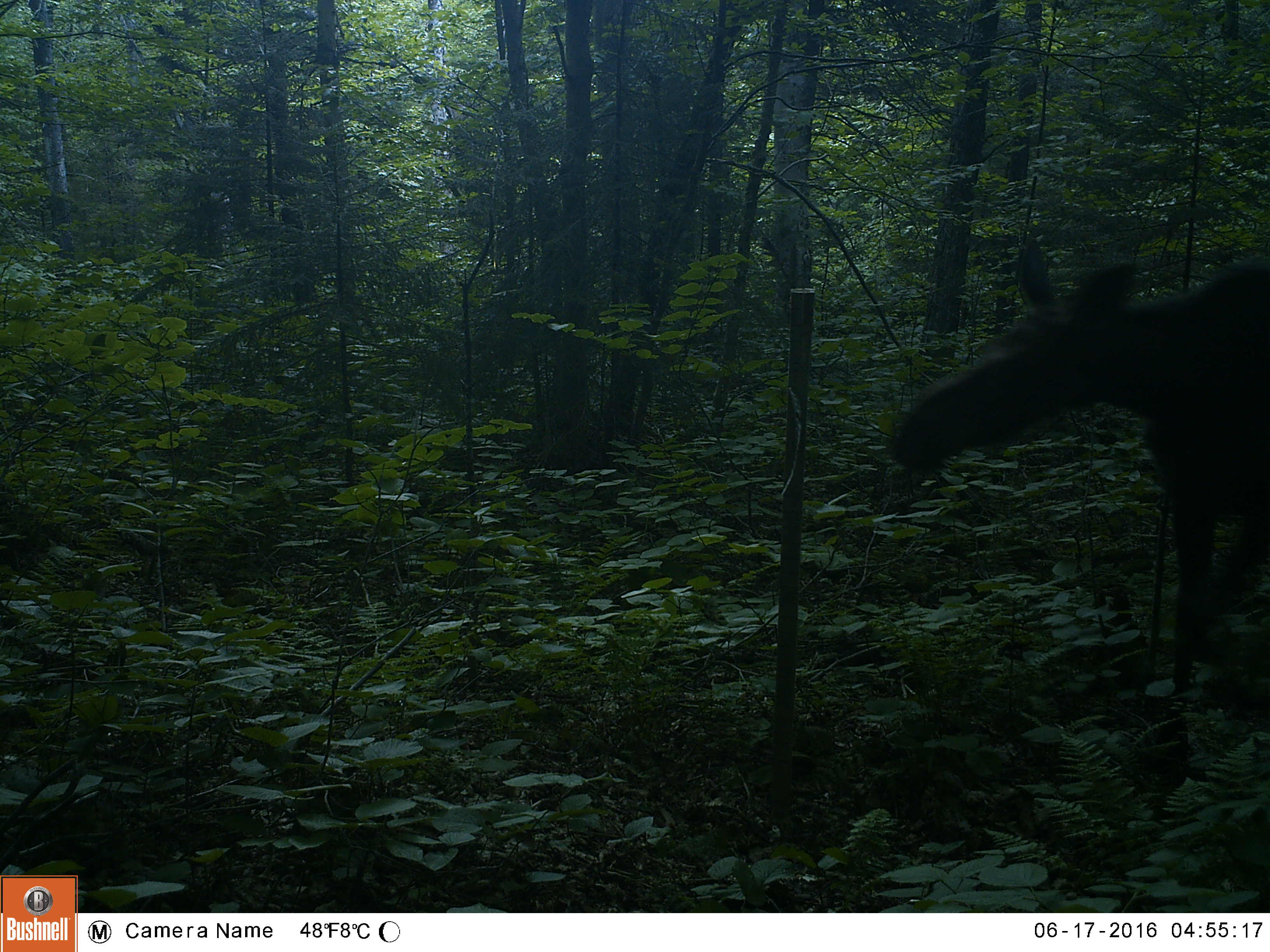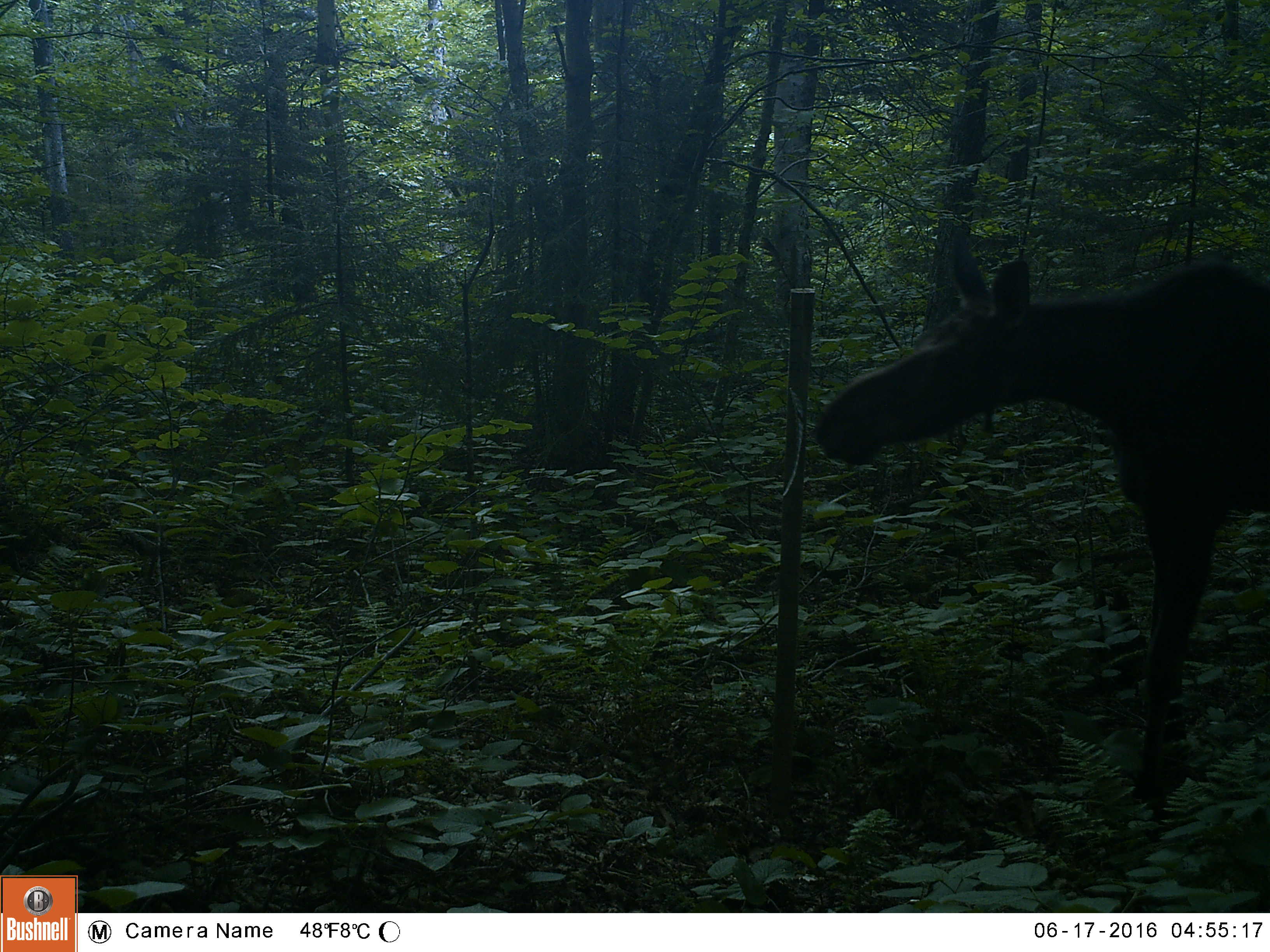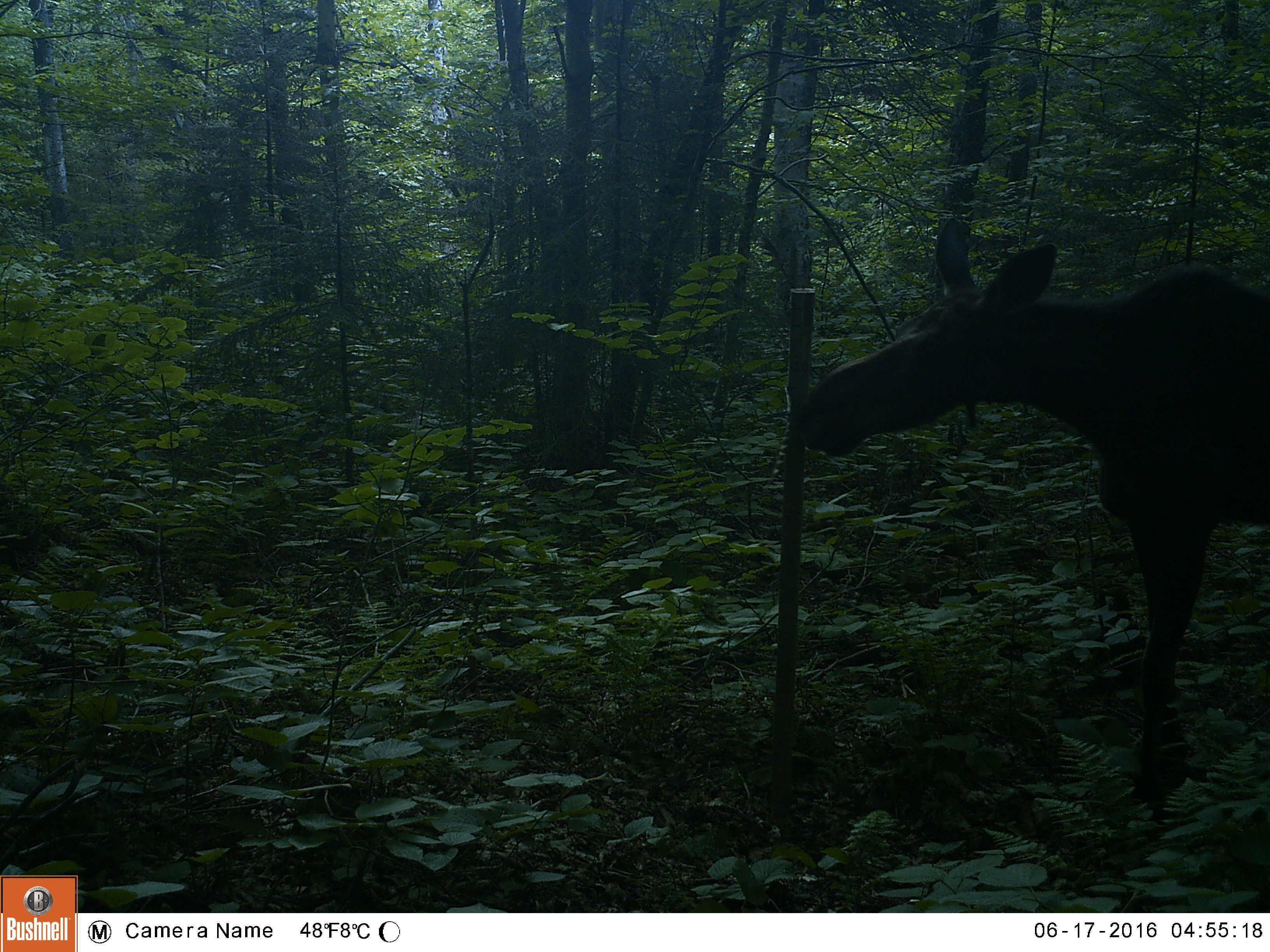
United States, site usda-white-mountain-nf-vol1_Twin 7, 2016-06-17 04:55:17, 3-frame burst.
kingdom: Animalia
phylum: Chordata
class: Mammalia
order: Artiodactyla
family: Cervidae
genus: Alces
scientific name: Alces alces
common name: moose